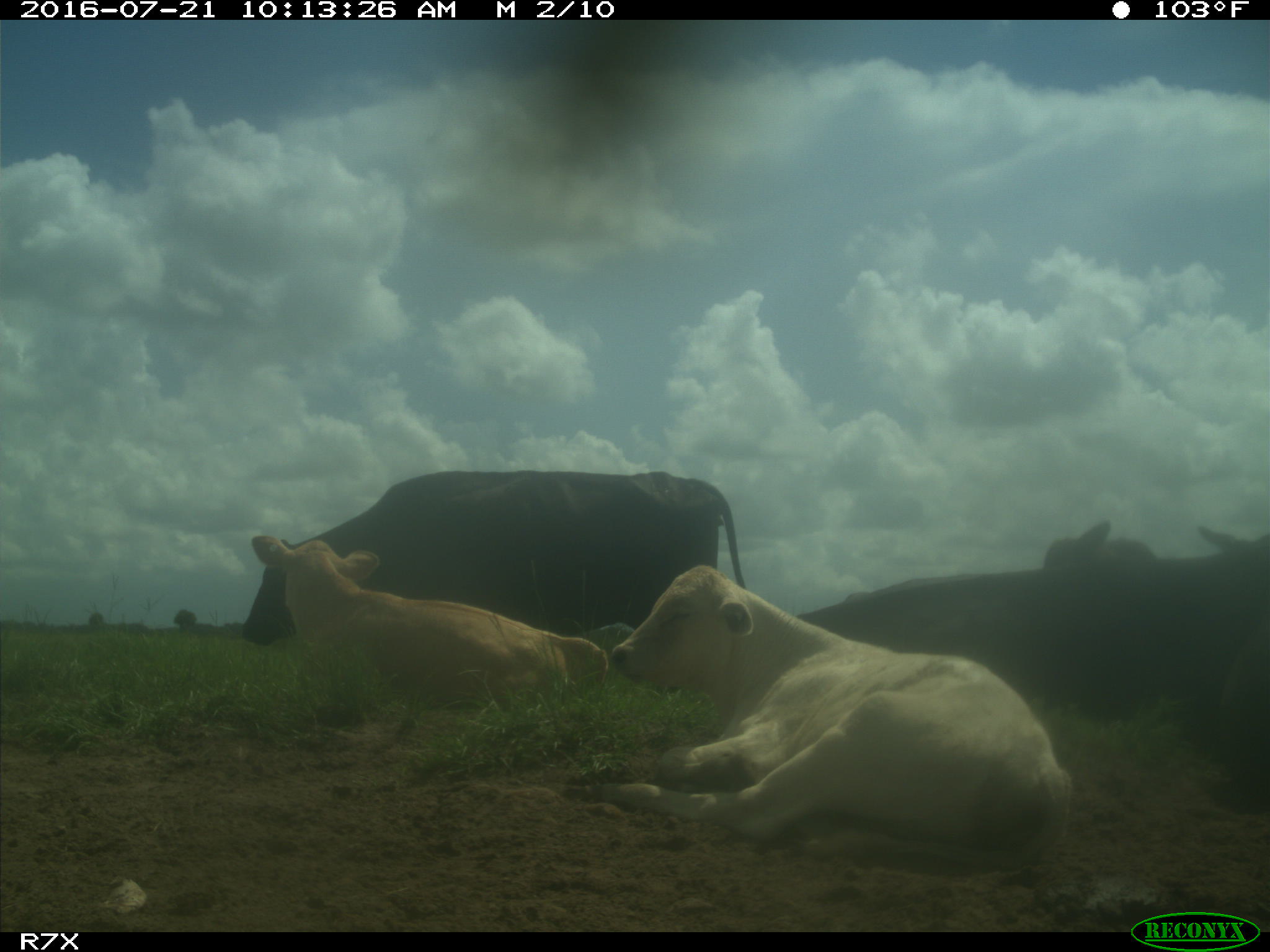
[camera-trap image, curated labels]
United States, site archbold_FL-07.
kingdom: Animalia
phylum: Chordata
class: Mammalia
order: Artiodactyla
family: Bovidae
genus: Bos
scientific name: Bos taurus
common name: domestic cow